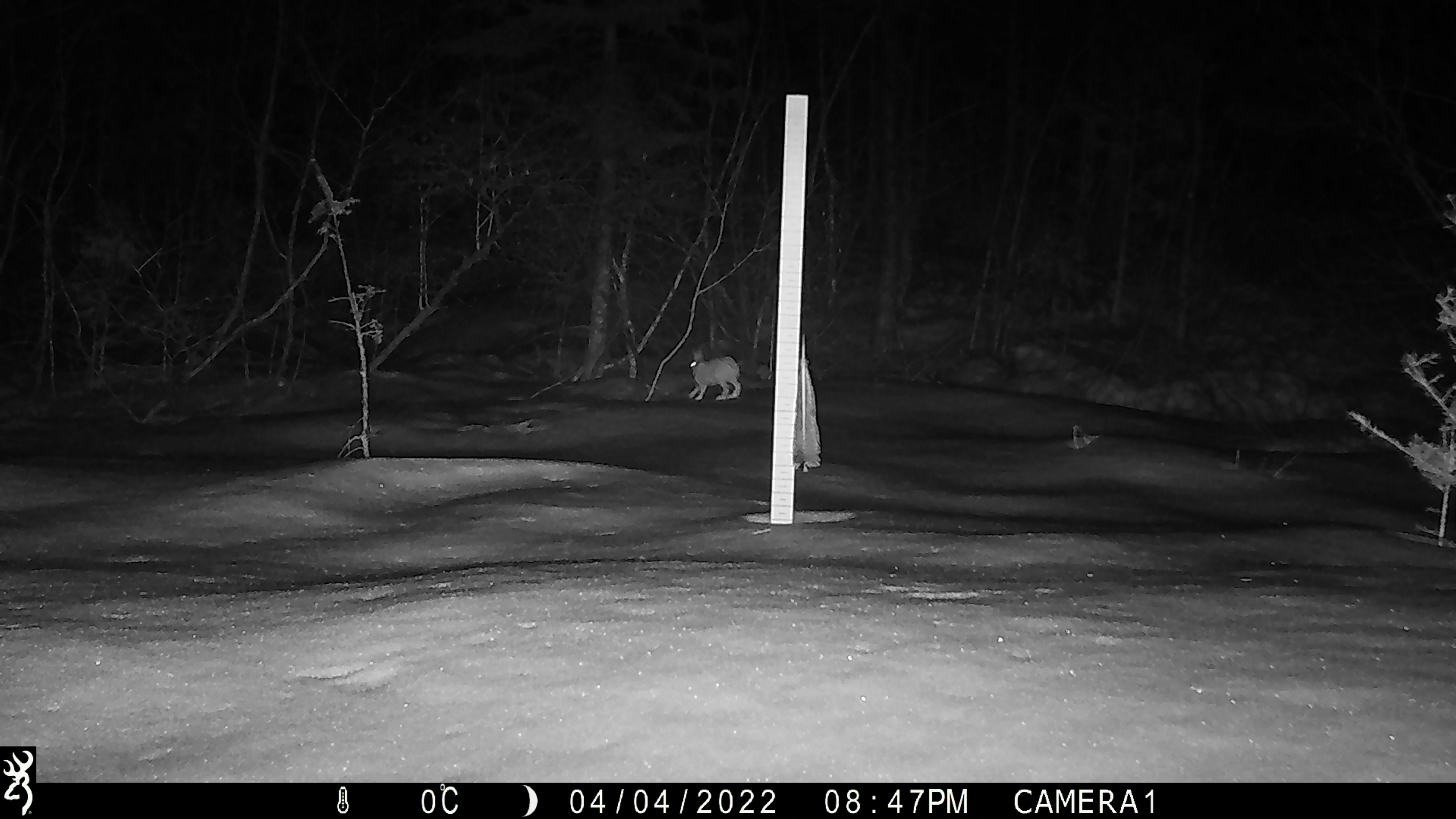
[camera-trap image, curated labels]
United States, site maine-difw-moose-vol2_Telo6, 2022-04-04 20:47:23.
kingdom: Animalia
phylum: Chordata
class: Mammalia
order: Lagomorpha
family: Leporidae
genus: Lepus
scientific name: Lepus americanus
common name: snowshoe hare